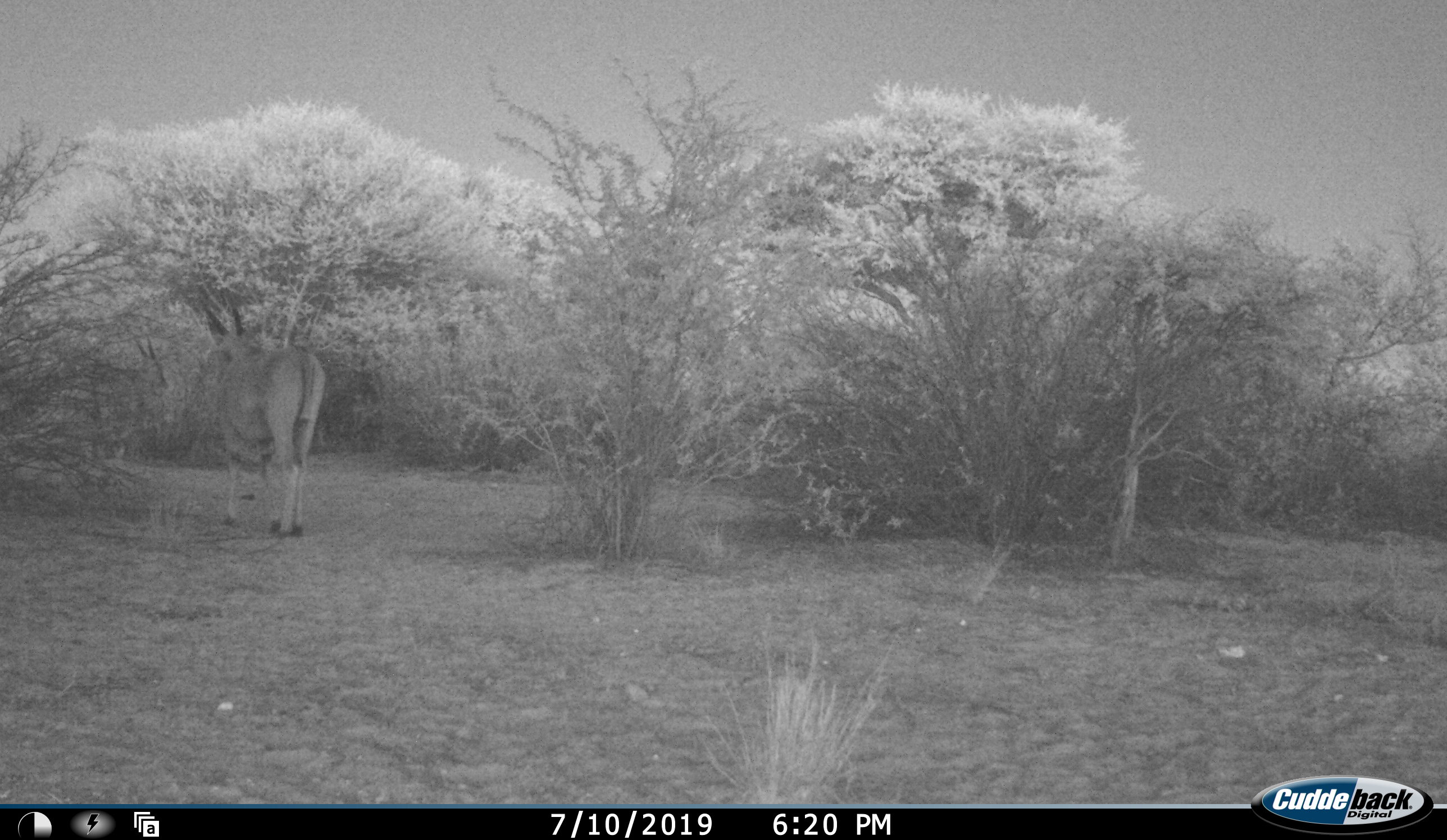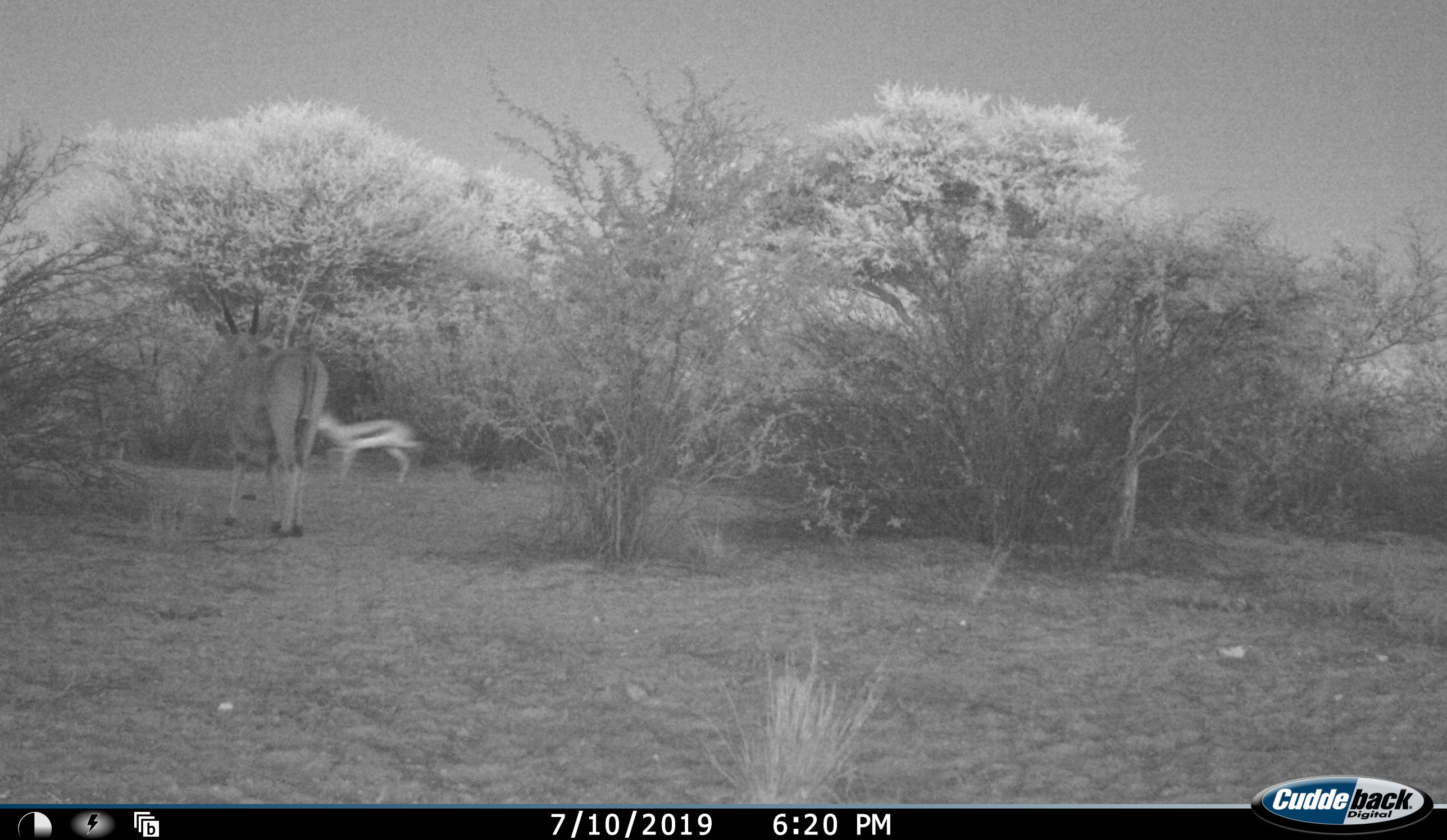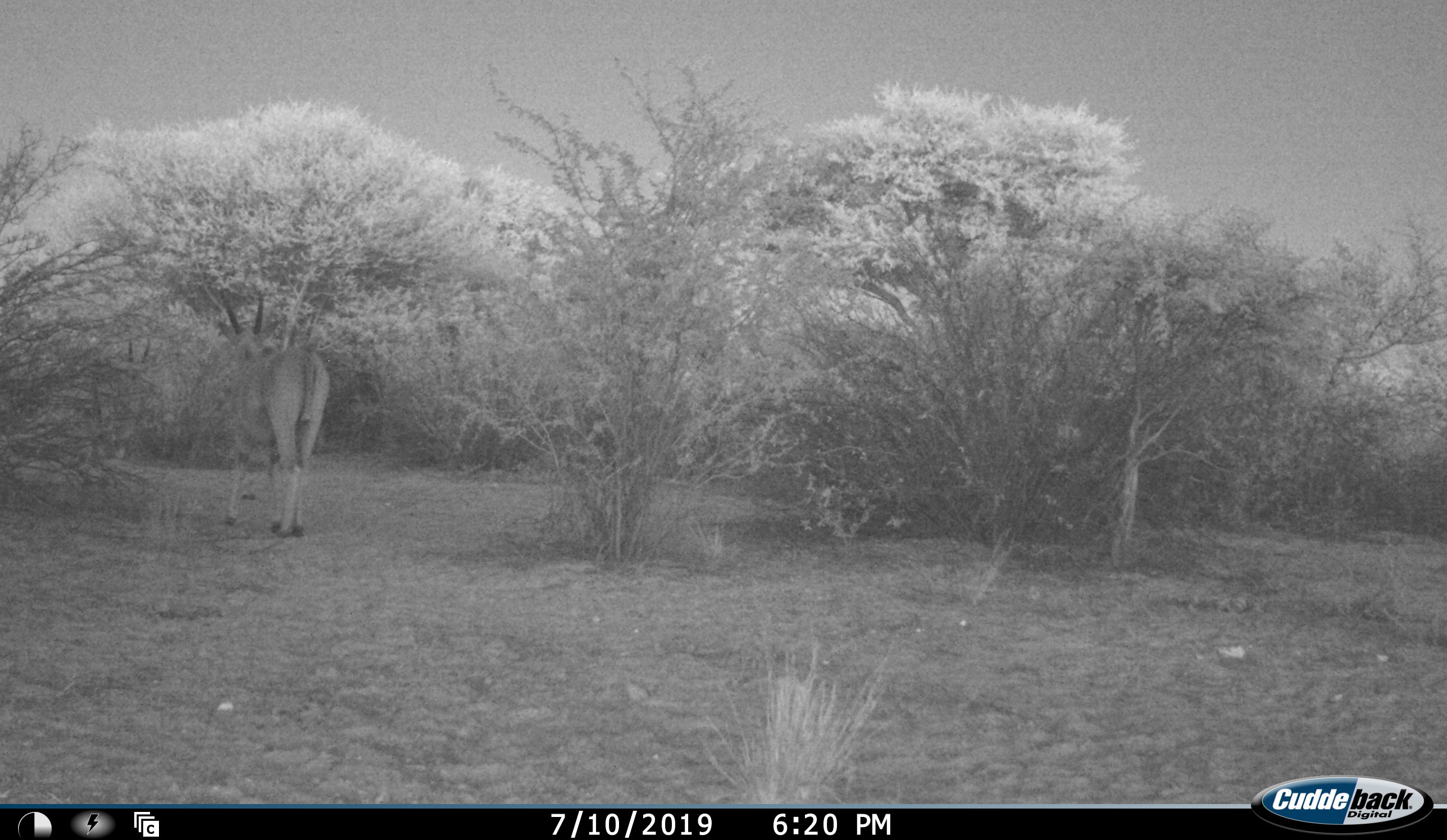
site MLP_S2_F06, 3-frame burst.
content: unidentified animal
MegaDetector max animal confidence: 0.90